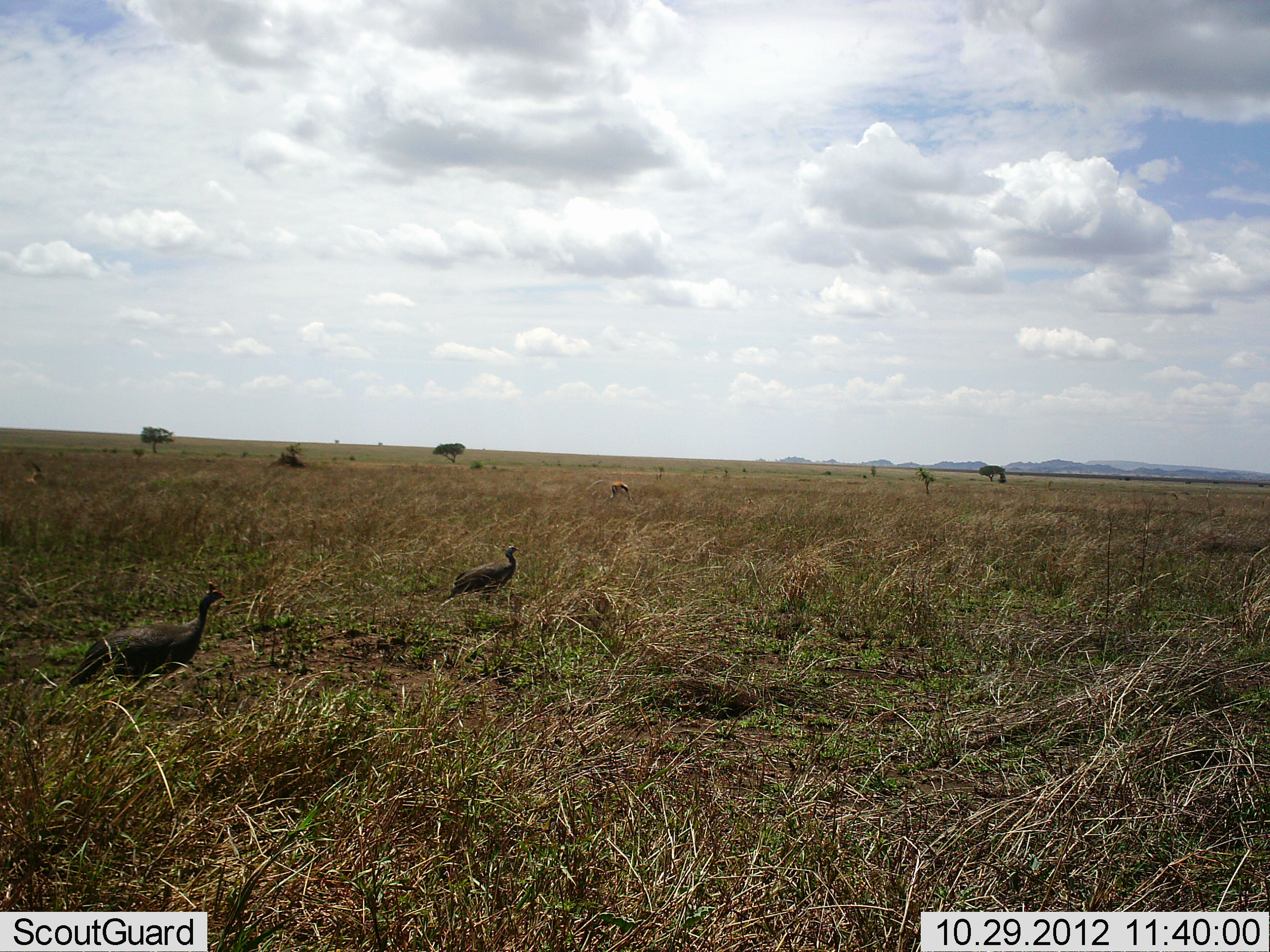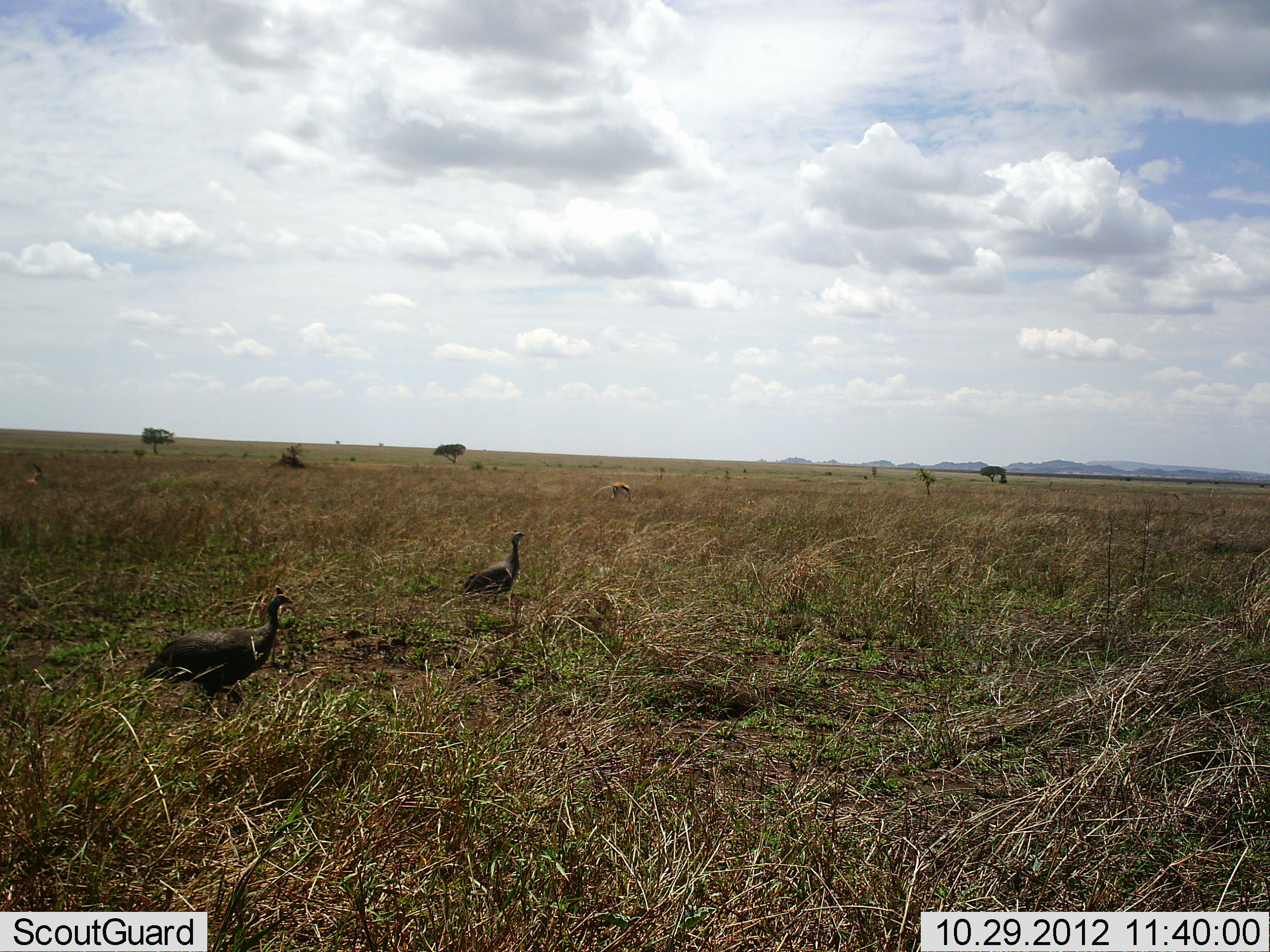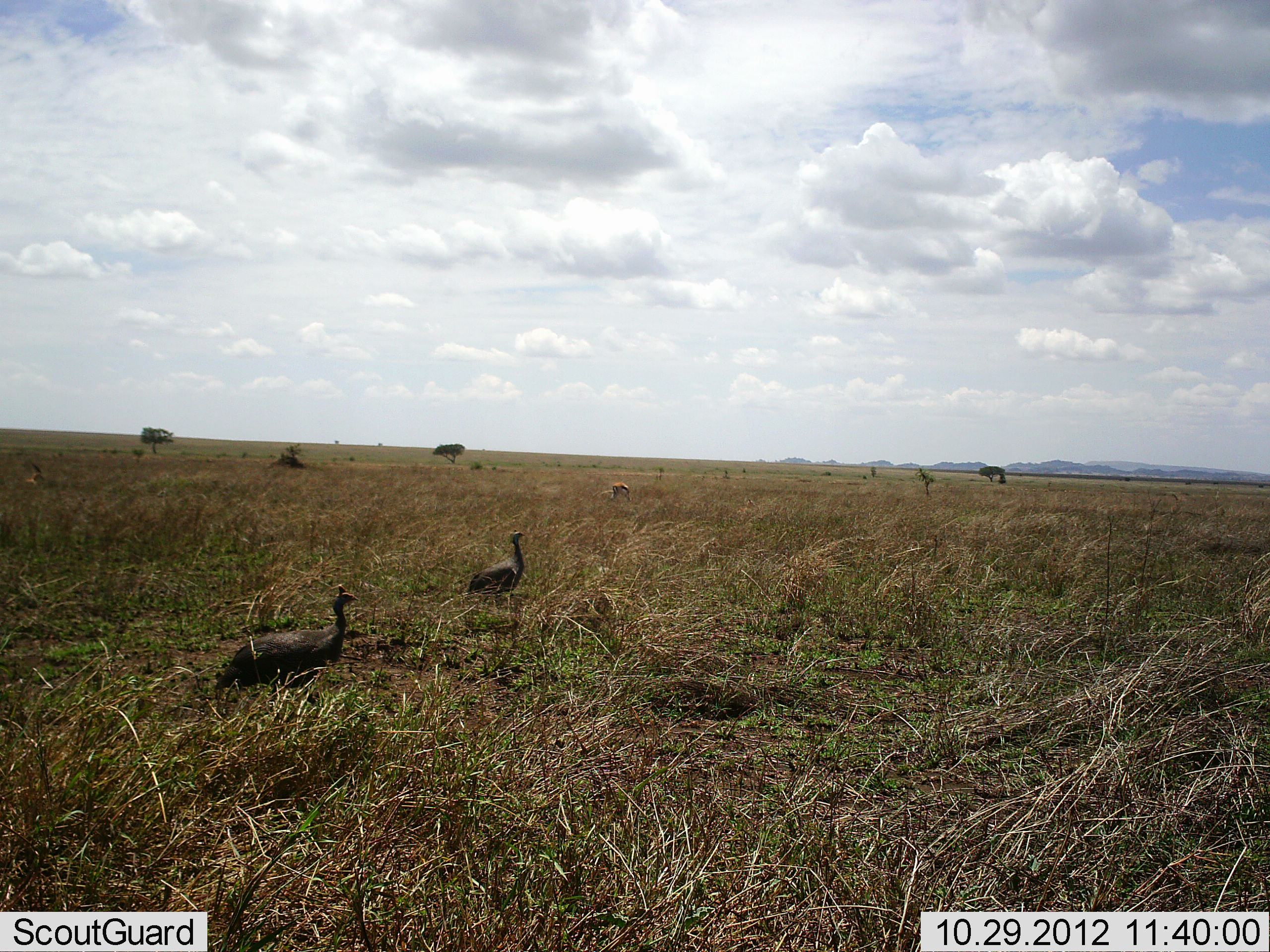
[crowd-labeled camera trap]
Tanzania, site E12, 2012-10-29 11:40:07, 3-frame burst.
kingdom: Animalia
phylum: Chordata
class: Aves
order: Galliformes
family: Numididae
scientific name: Numididae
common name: guinea fowl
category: guineafowl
Guineafowl (guinea fowl) (Numididae), count 2. Behavior (volunteer vote fractions): standing 20%, resting 0%, moving 90%, interacting 0%. Young present (vote fraction): 0%. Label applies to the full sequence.